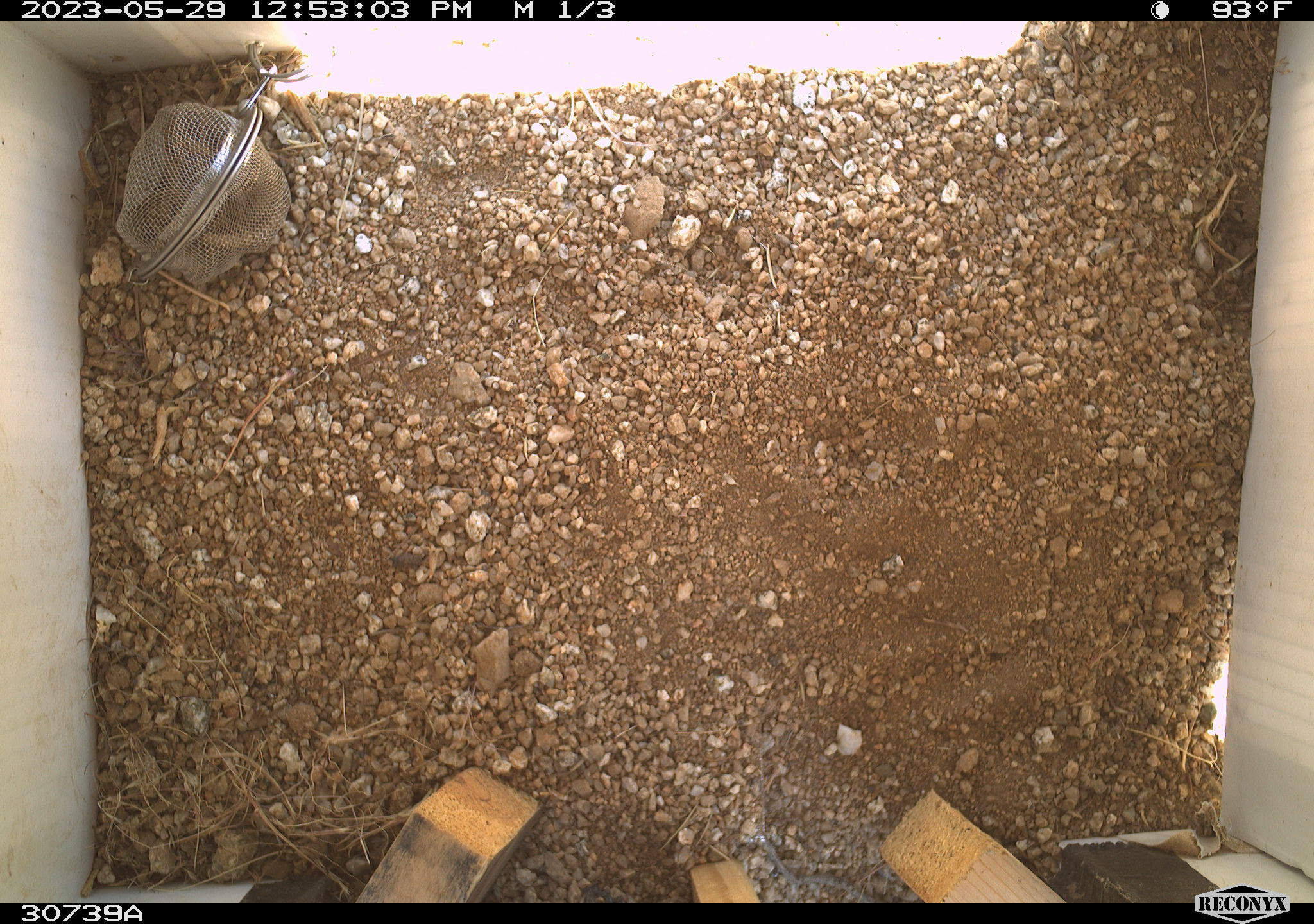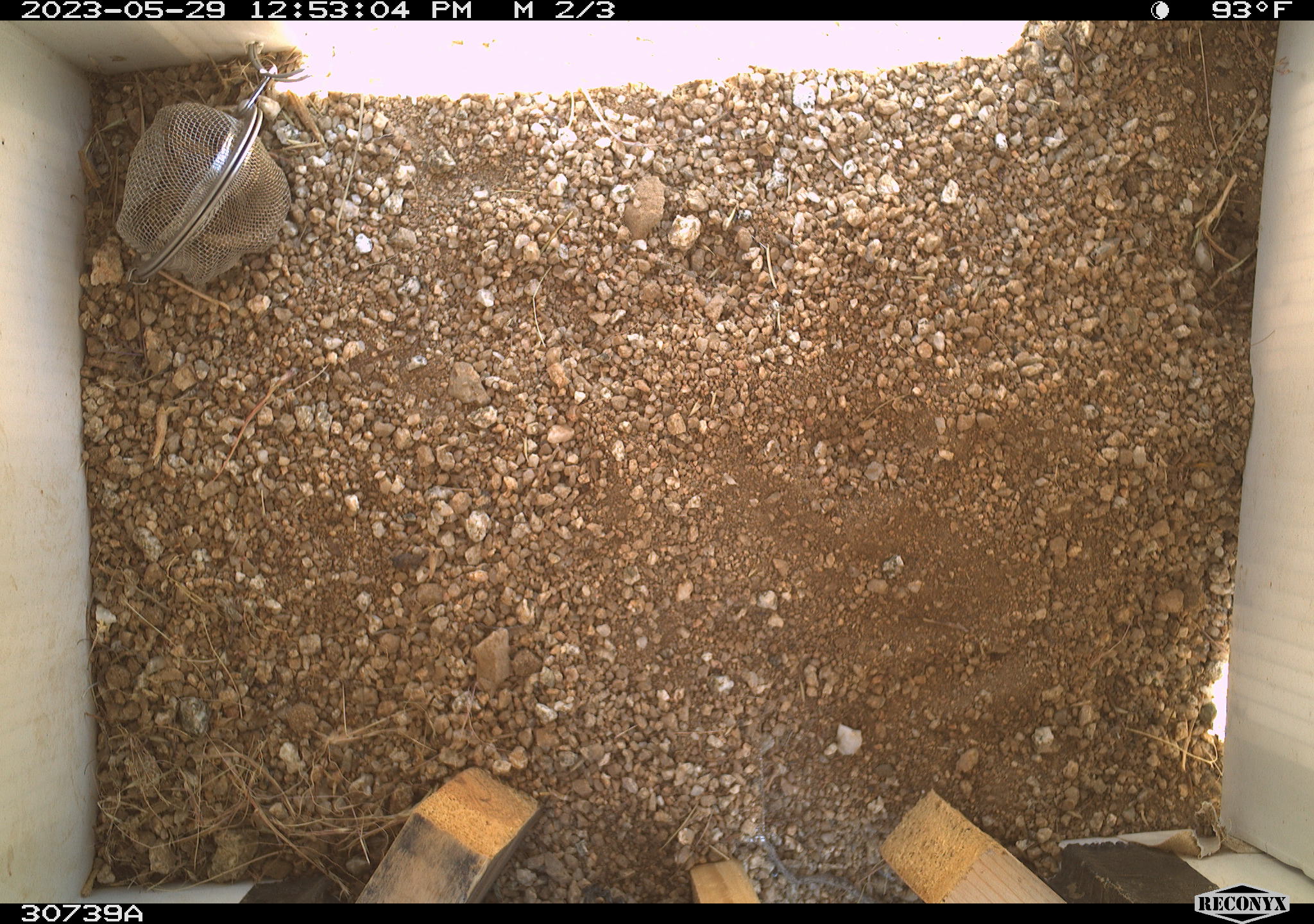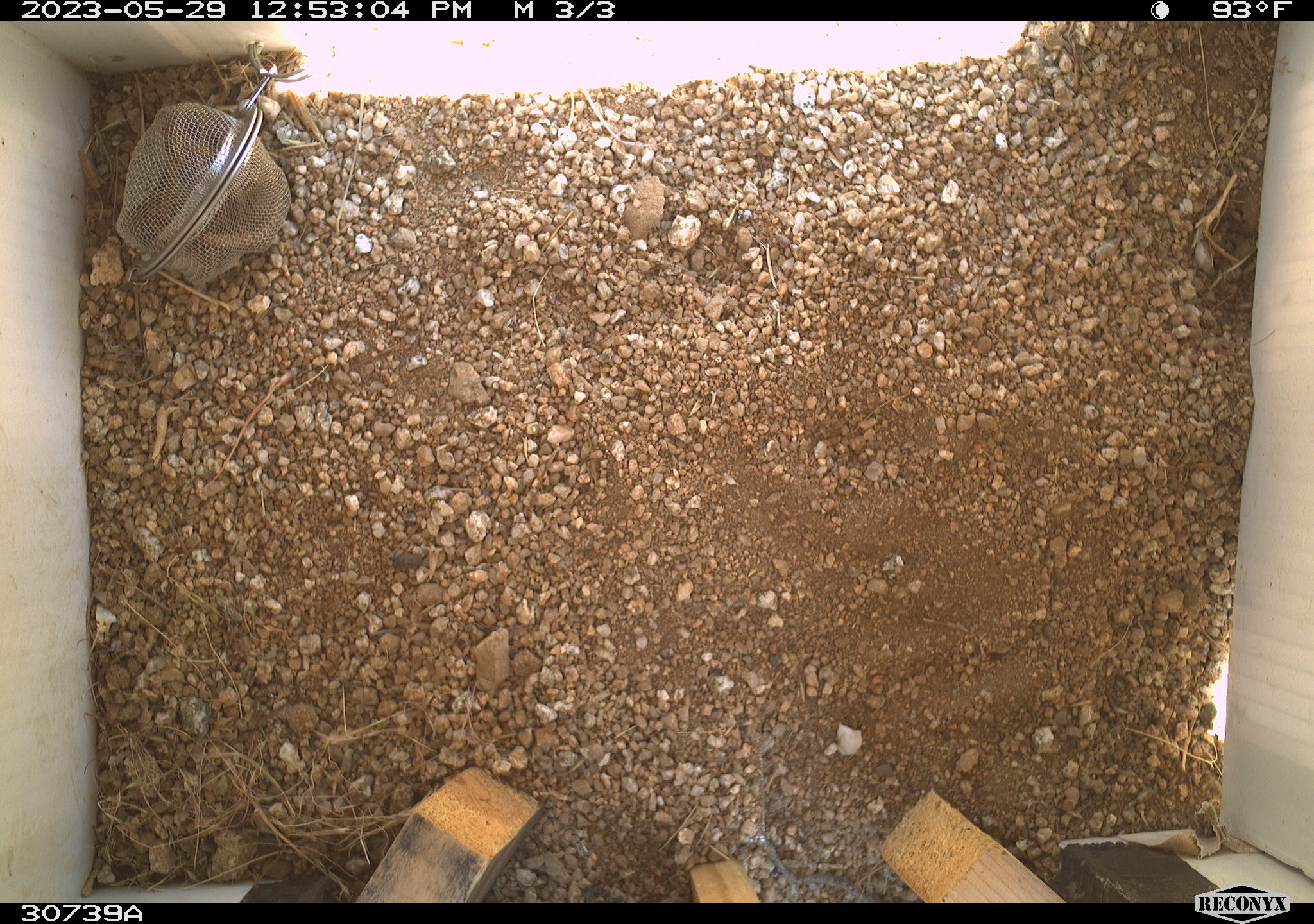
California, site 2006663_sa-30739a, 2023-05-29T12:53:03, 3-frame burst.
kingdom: Animalia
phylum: Chordata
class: Mammalia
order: Rodentia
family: Sciuridae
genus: Ammospermophilus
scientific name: Ammospermophilus leucurus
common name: white-tailed antelope squirrel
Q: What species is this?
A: White-tailed antelope squirrel (Ammospermophilus leucurus).